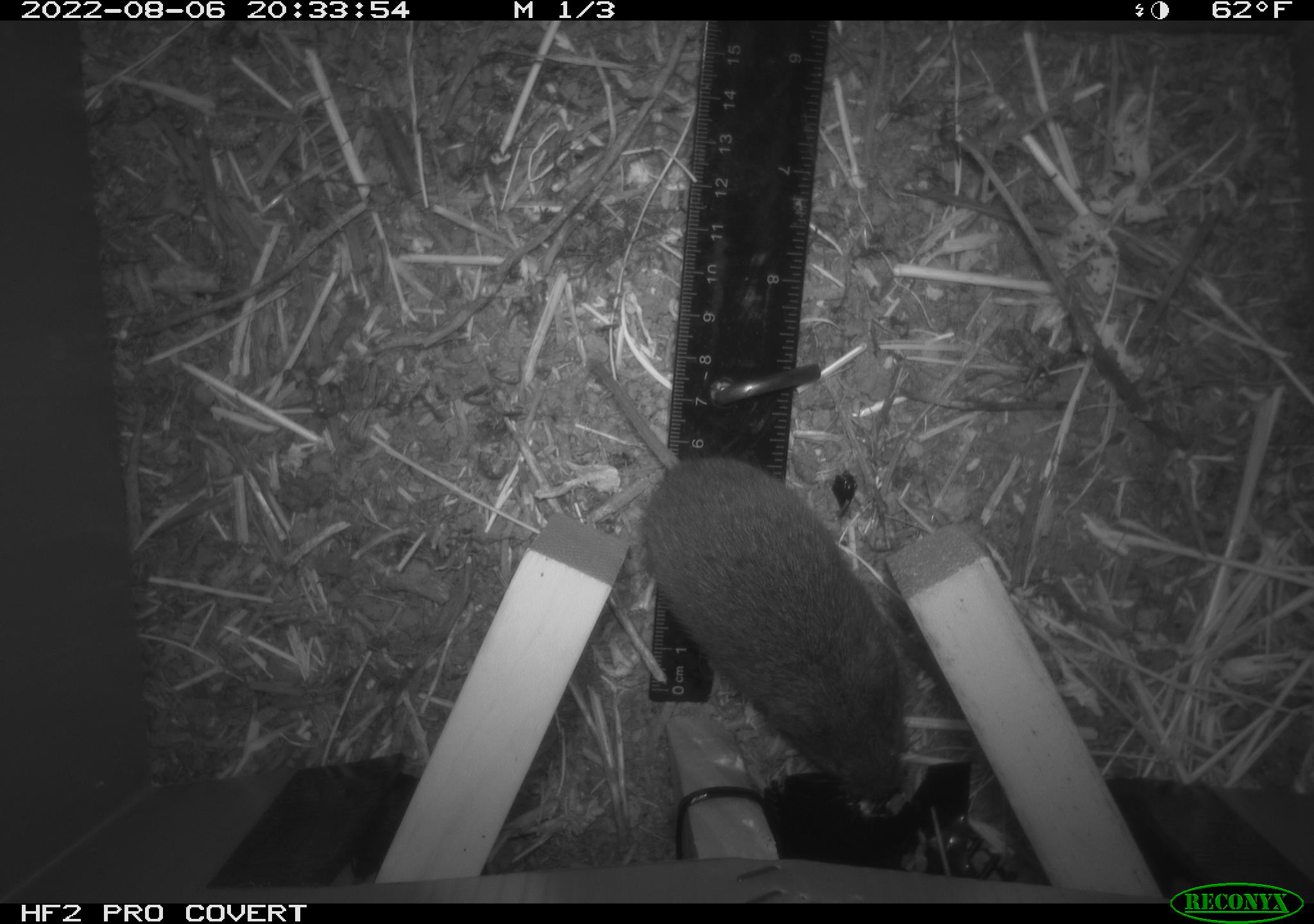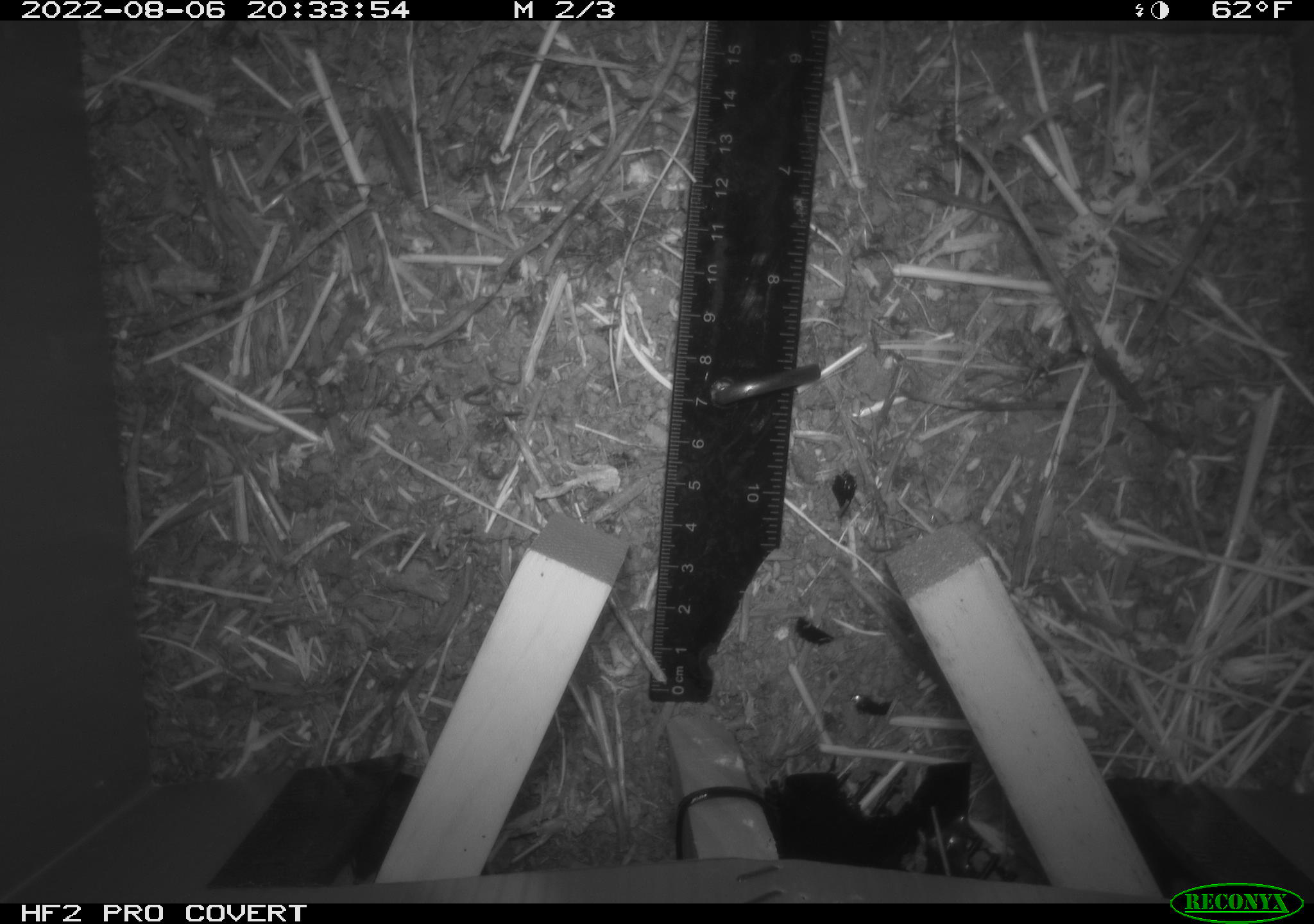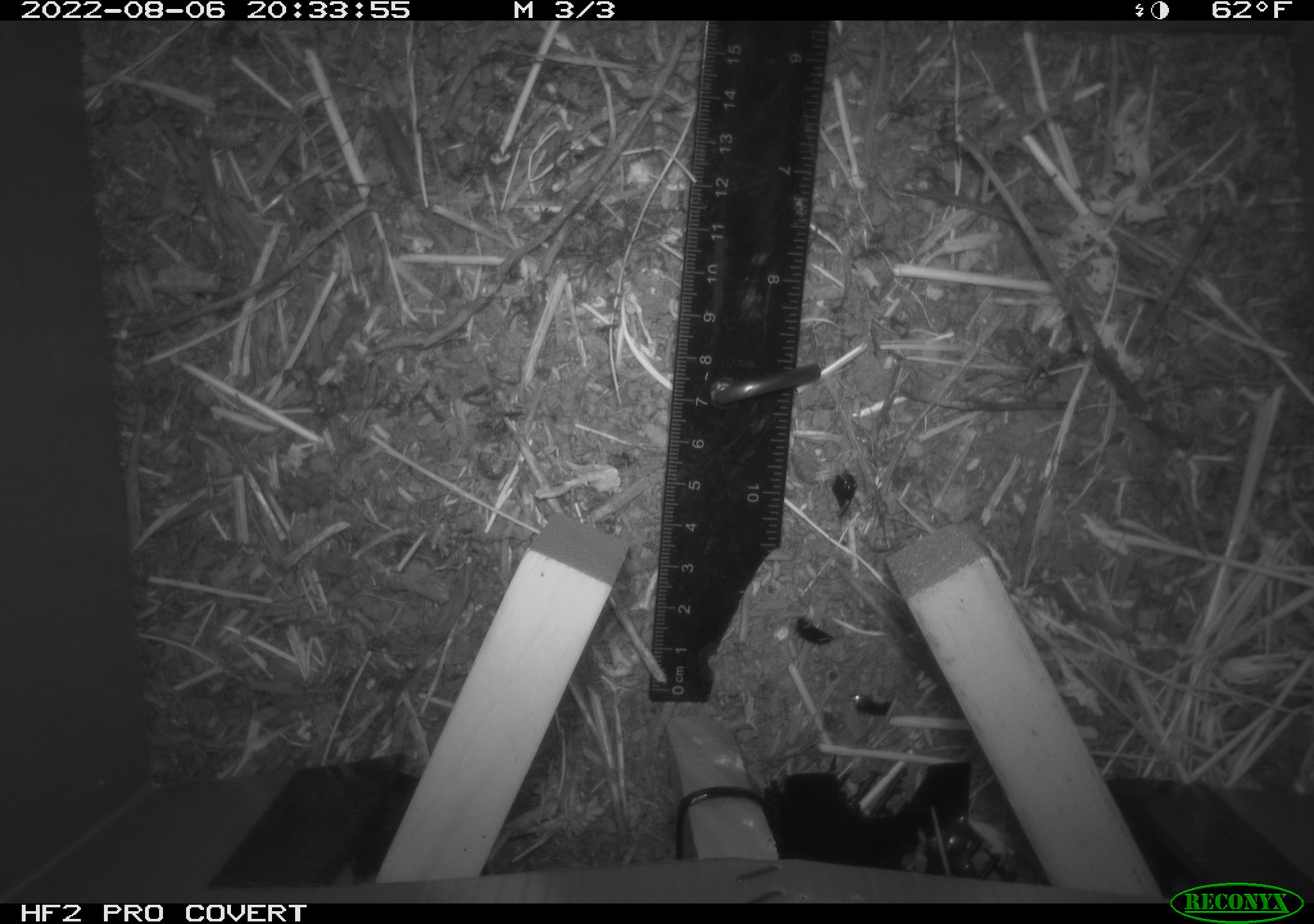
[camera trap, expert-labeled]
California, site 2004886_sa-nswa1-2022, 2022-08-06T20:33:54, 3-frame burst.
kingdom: Animalia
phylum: Chordata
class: Mammalia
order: Rodentia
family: Cricetidae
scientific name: Cricetidae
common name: hamsters, voles, lemmings, and allies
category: cricetidae family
Cricetidae family (hamsters, voles, lemmings, and allies) (Cricetidae).